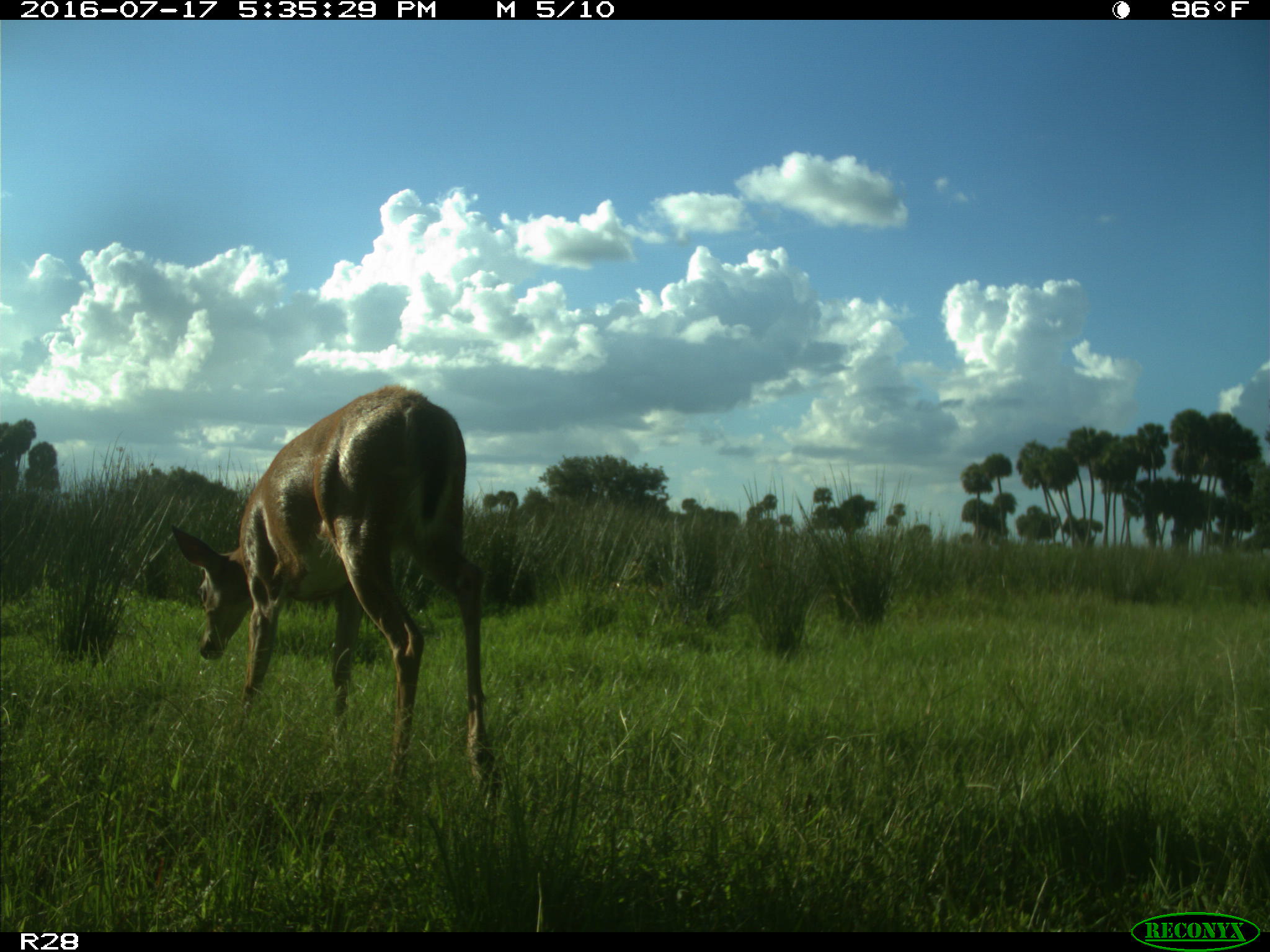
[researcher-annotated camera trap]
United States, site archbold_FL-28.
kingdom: Animalia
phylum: Chordata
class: Mammalia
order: Artiodactyla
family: Cervidae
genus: Odocoileus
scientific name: Odocoileus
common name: deer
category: unidentified deer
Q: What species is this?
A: Unidentified deer (deer) (Odocoileus).